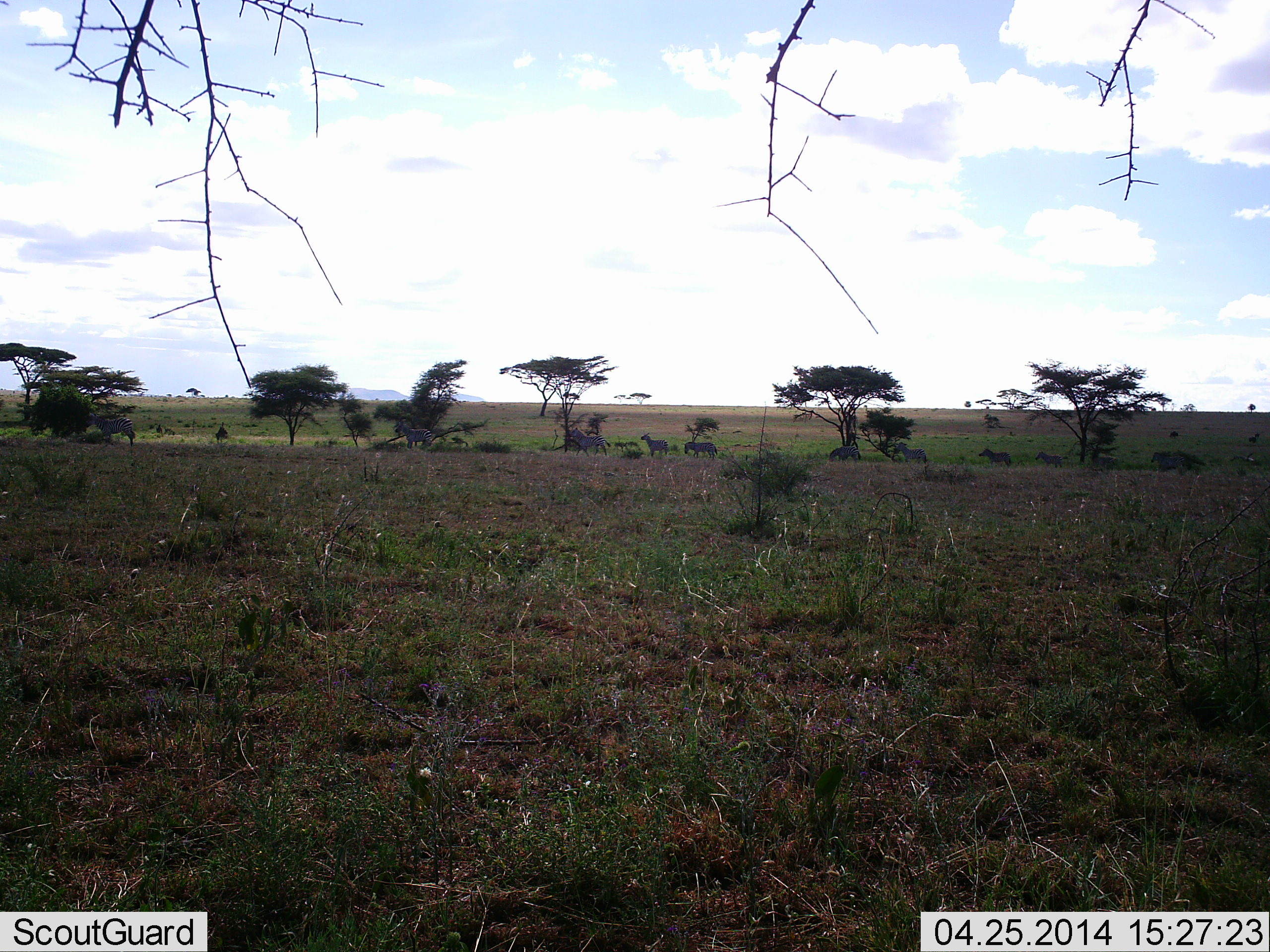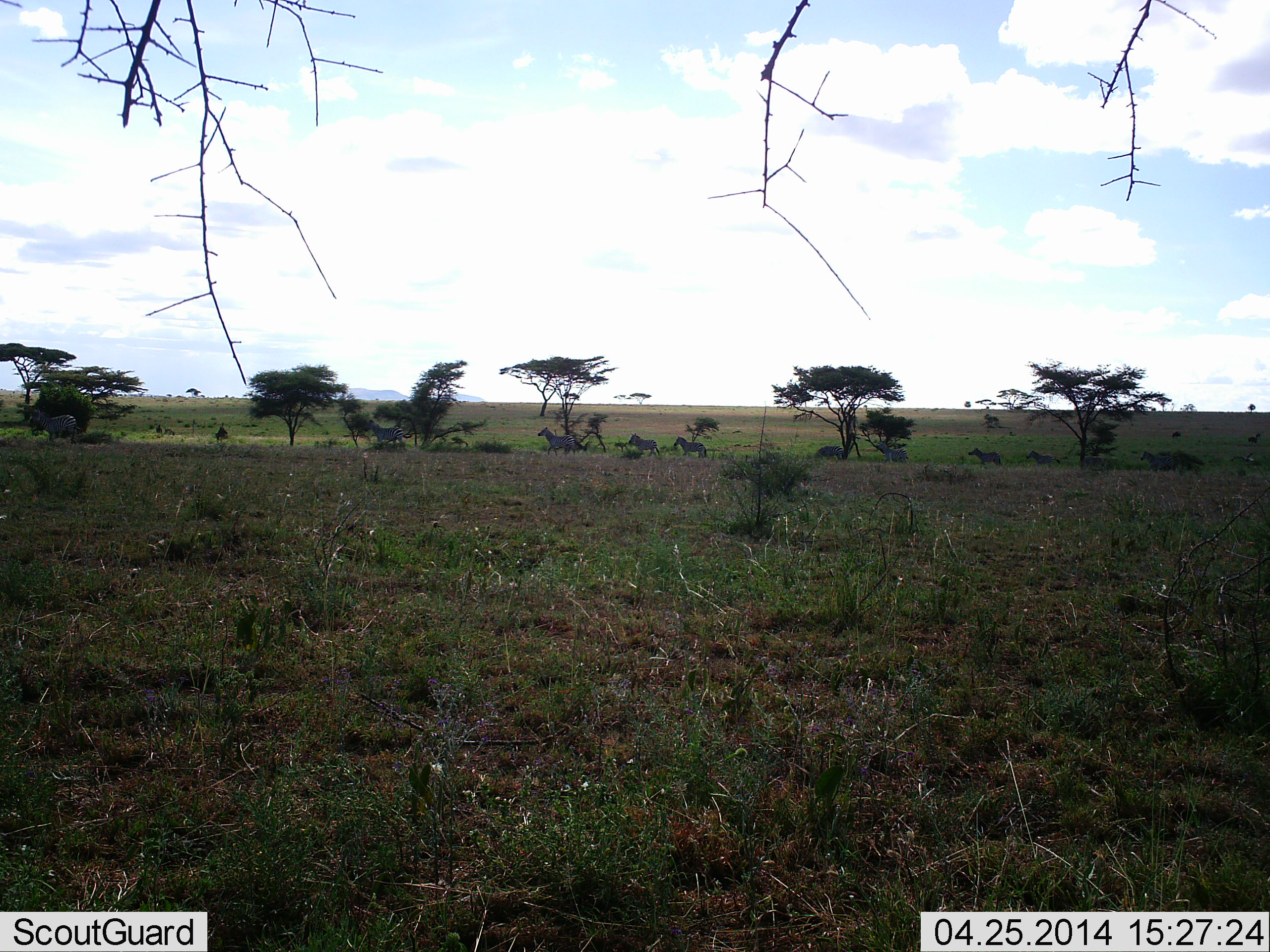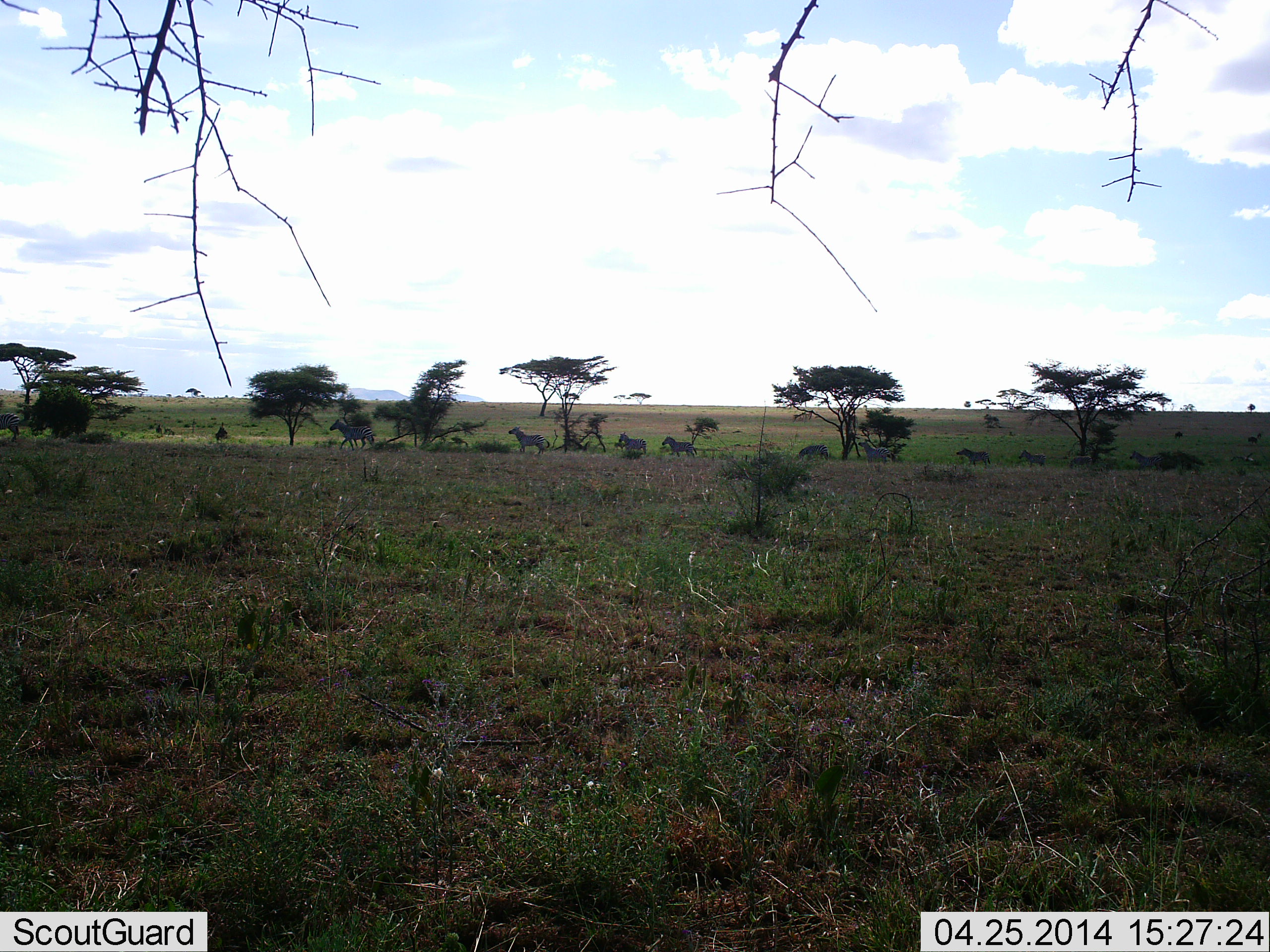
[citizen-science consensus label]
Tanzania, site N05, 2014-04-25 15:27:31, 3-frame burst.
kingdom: Animalia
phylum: Chordata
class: Mammalia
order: Perissodactyla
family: Equidae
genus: Equus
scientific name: Equus quagga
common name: plains zebra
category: zebra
Zebra (plains zebra) (Equus quagga), count 11-50. Behavior (volunteer vote fractions): standing 9%, resting 0%, moving 100%, interacting 0%. Young present (vote fraction): 0%. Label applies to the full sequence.